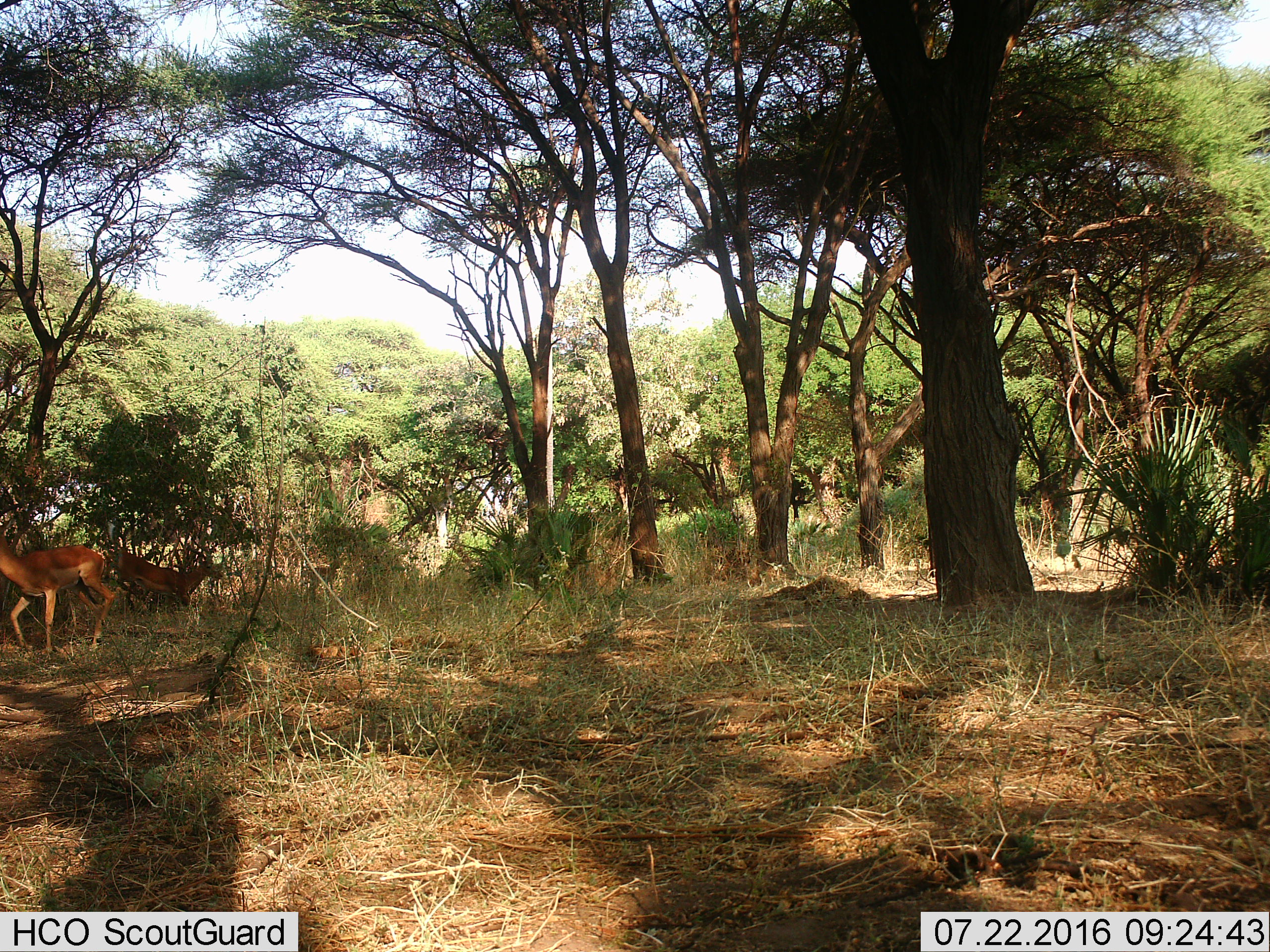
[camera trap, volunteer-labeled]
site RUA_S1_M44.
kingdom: Animalia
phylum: Chordata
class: Mammalia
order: Artiodactyla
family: Bovidae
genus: Aepyceros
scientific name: Aepyceros melampus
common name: impala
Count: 2.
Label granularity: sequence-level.